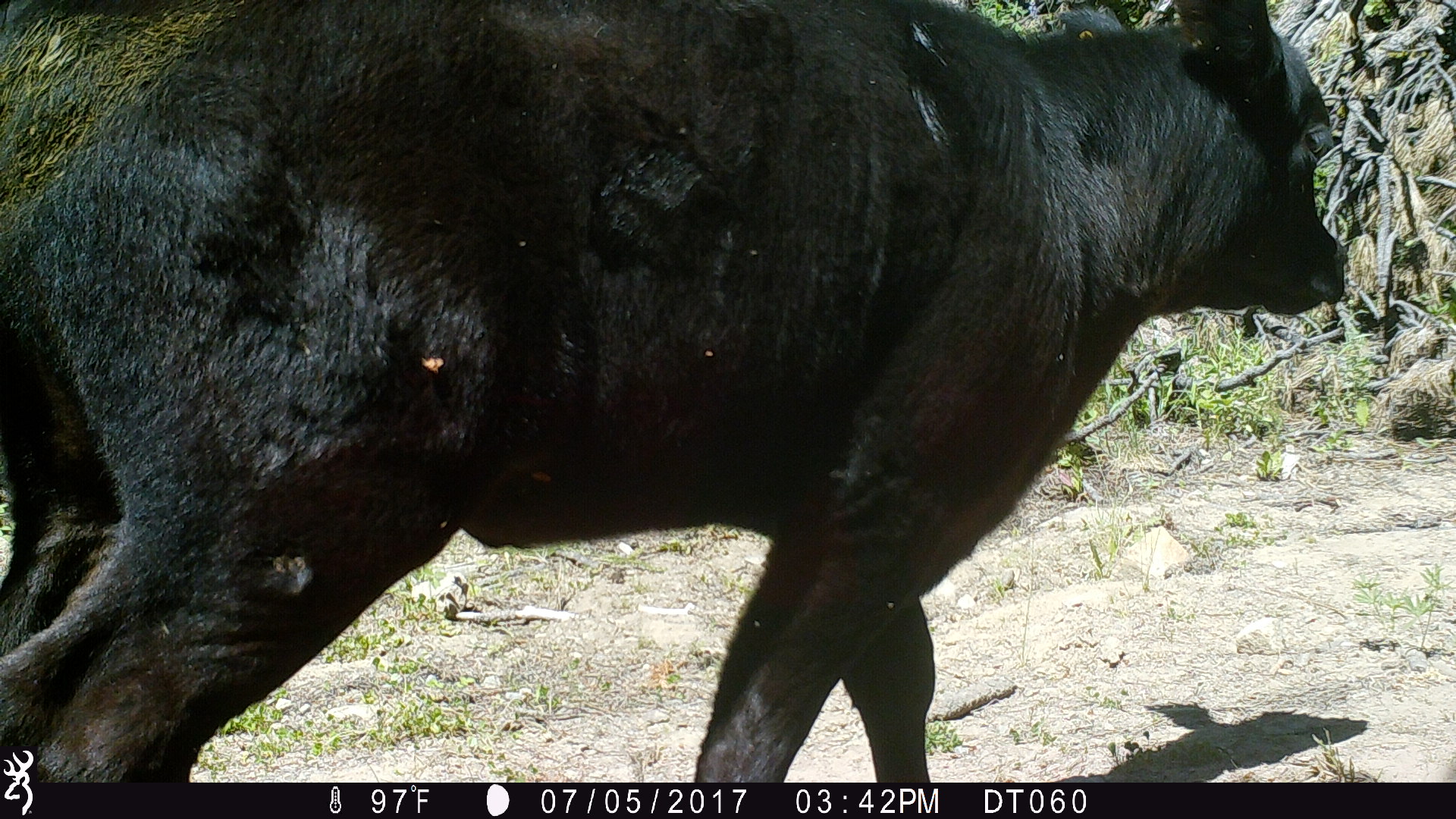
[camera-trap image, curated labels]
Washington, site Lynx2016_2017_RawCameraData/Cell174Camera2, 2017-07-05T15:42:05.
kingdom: Animalia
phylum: Chordata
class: Mammalia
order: Artiodactyla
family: Bovidae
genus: Bos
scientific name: Bos taurus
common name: domestic cattle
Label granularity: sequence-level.